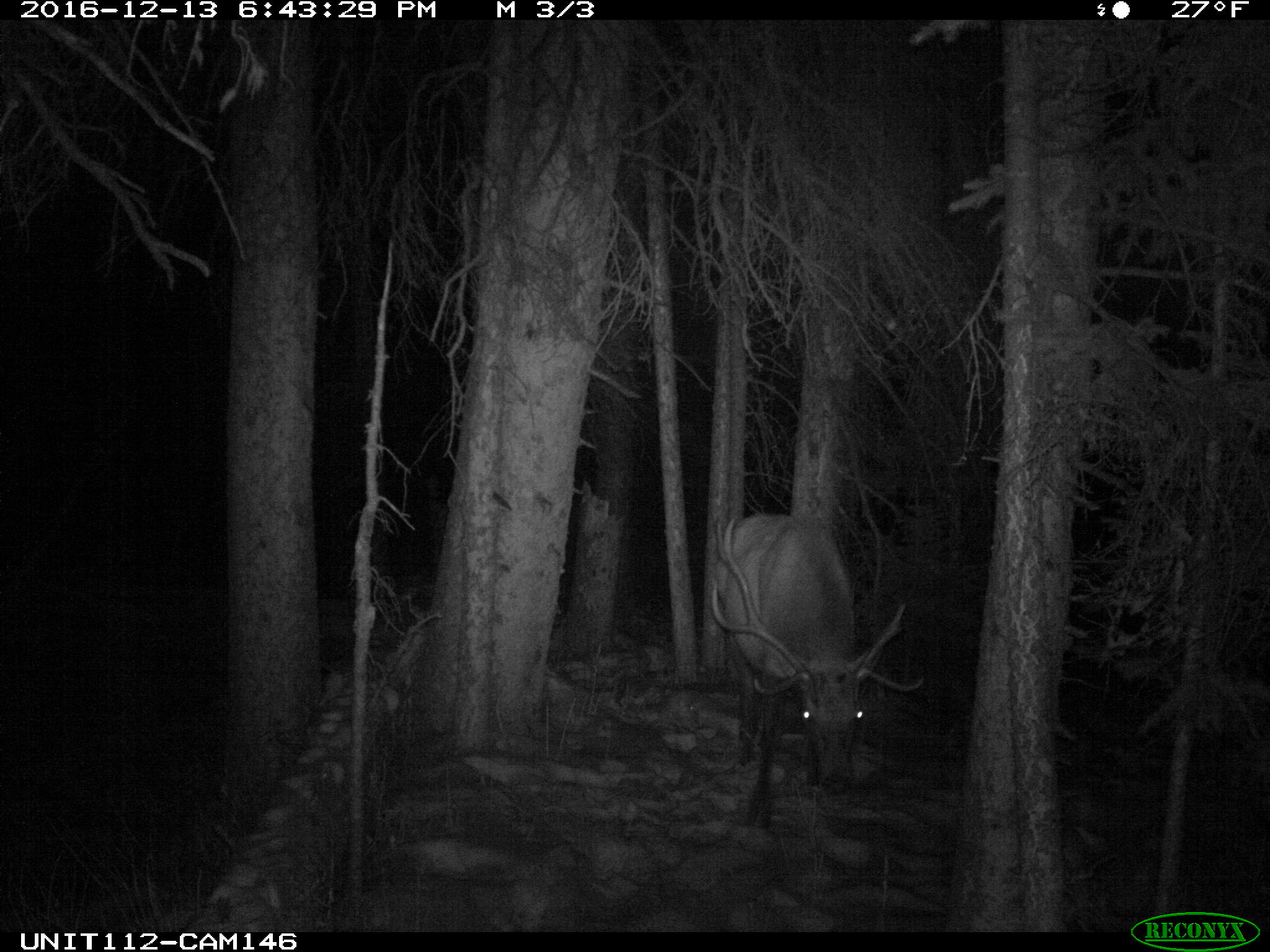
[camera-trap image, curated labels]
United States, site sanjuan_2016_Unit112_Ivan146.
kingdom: Animalia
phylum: Chordata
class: Mammalia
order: Artiodactyla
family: Cervidae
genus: Cervus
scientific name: Cervus elaphus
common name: red deer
Cervus elaphus (red deer).